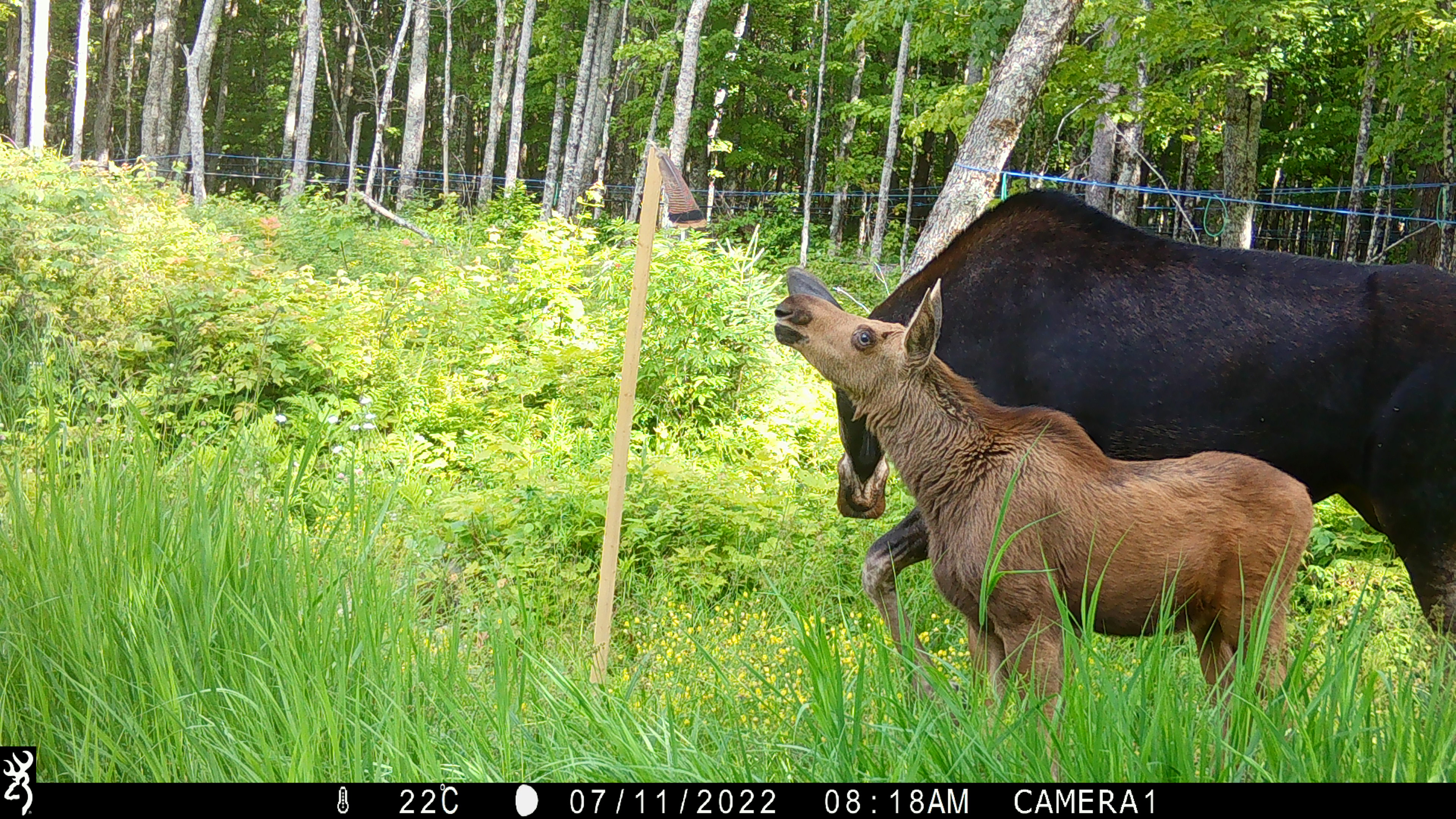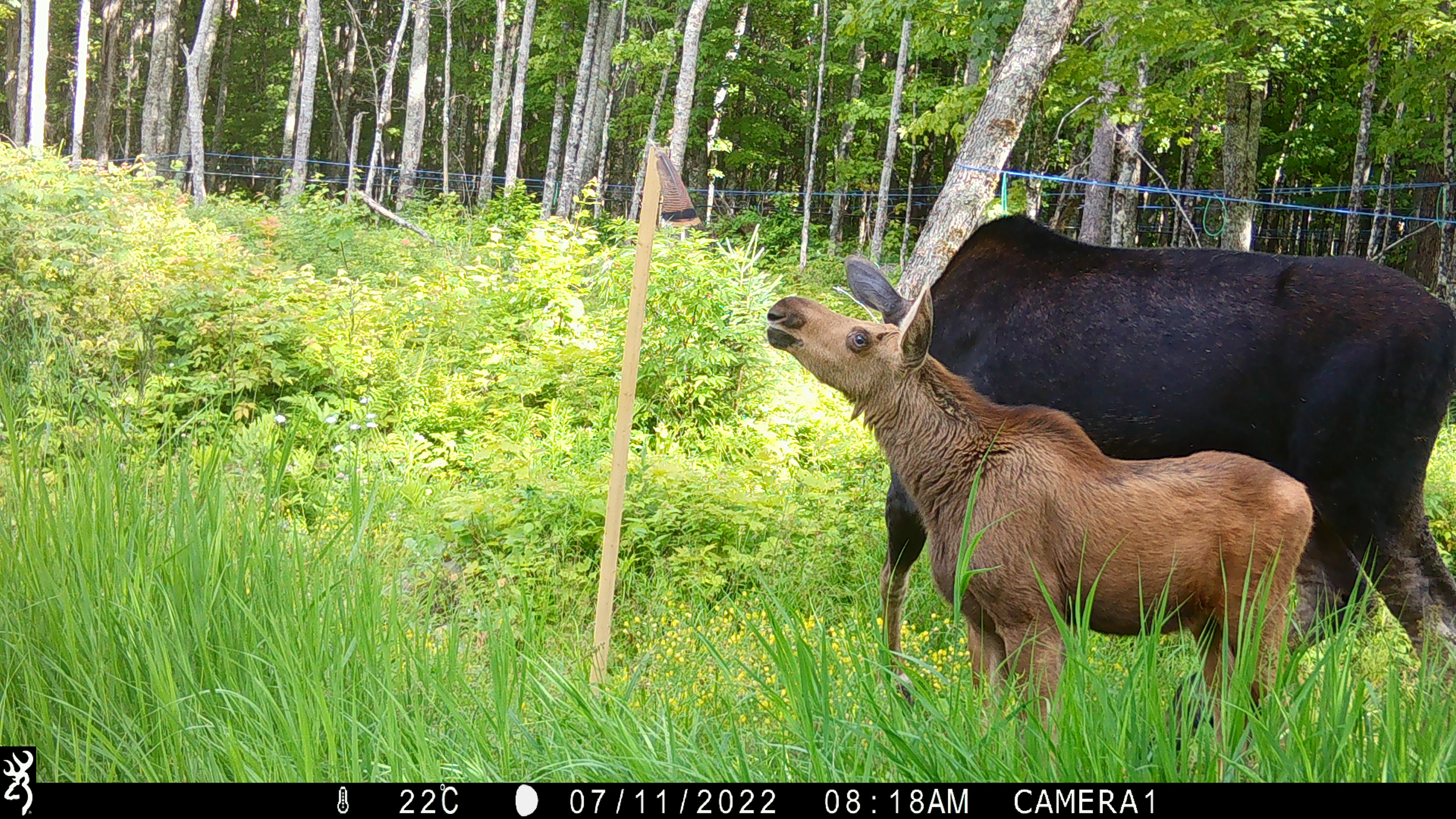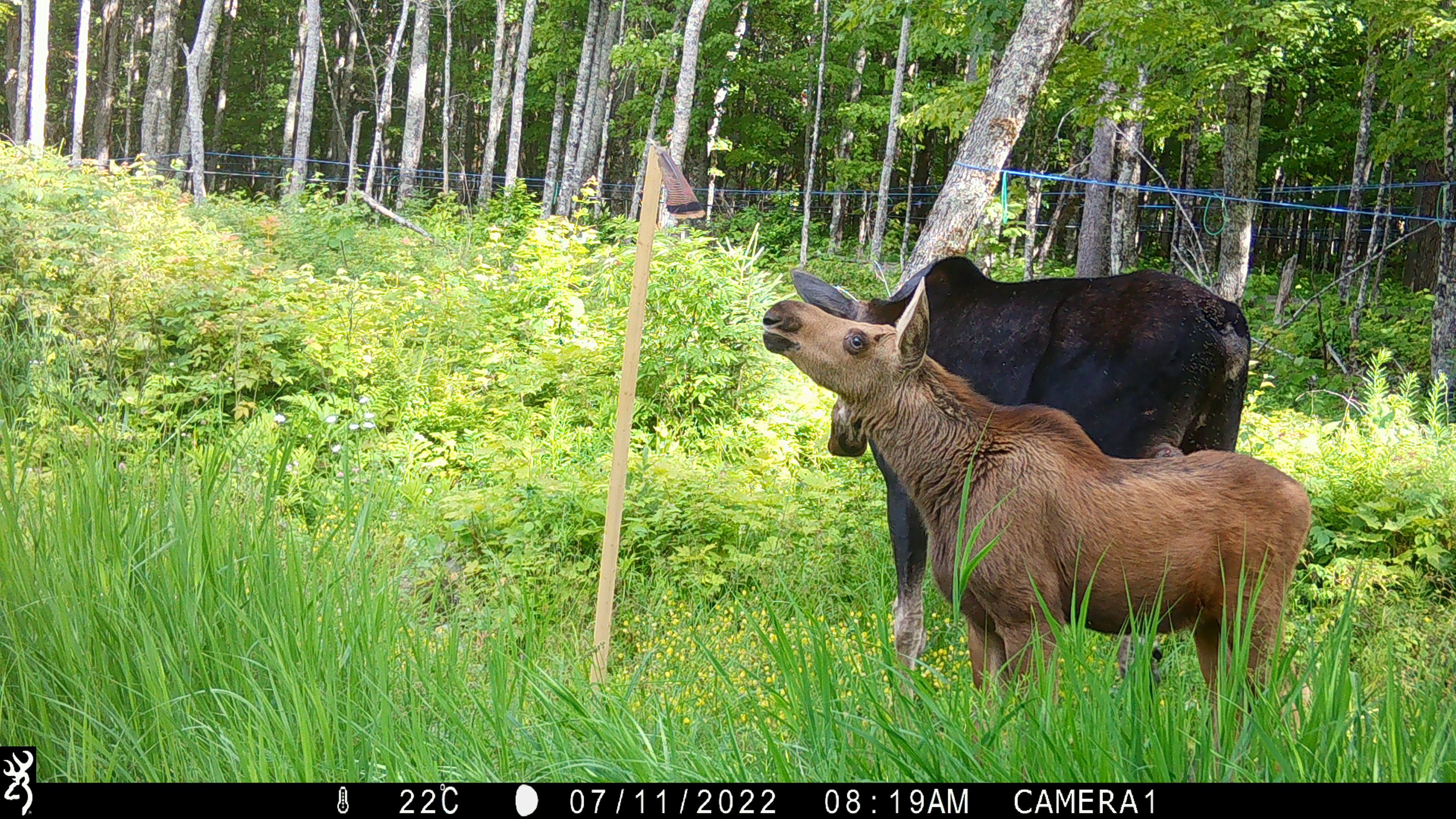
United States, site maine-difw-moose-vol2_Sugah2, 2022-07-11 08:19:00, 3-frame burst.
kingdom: Animalia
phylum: Chordata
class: Mammalia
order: Artiodactyla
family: Cervidae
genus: Alces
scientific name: Alces alces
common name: moose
Moose (Alces alces).